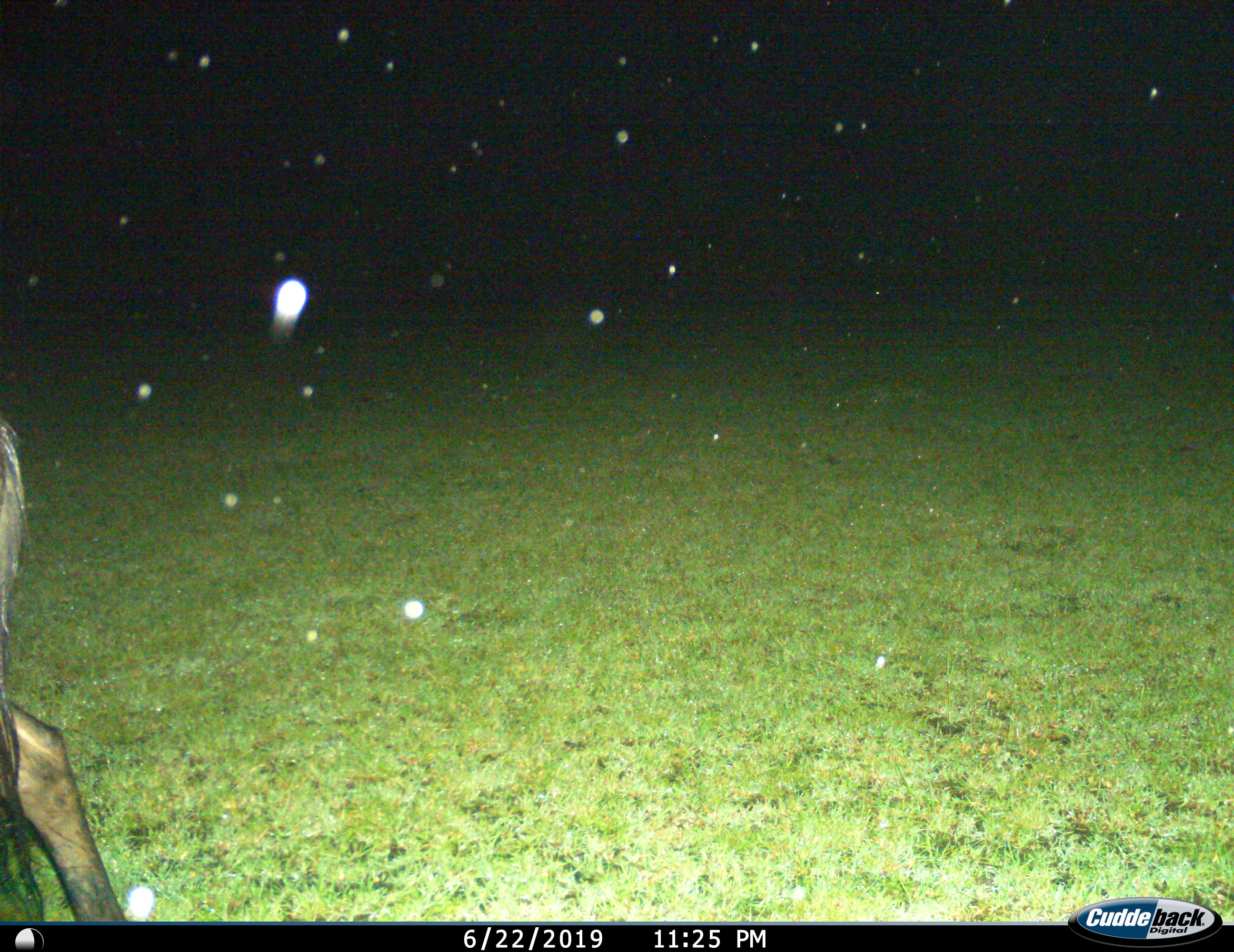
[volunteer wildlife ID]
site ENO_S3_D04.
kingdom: Animalia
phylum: Chordata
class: Mammalia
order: Artiodactyla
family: Bovidae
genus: Connochaetes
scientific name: Connochaetes taurinus taurinus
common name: blue wildebeest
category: wildebeestblue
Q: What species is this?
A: Wildebeestblue (blue wildebeest) (Connochaetes taurinus taurinus).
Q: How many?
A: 1.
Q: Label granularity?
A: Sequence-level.